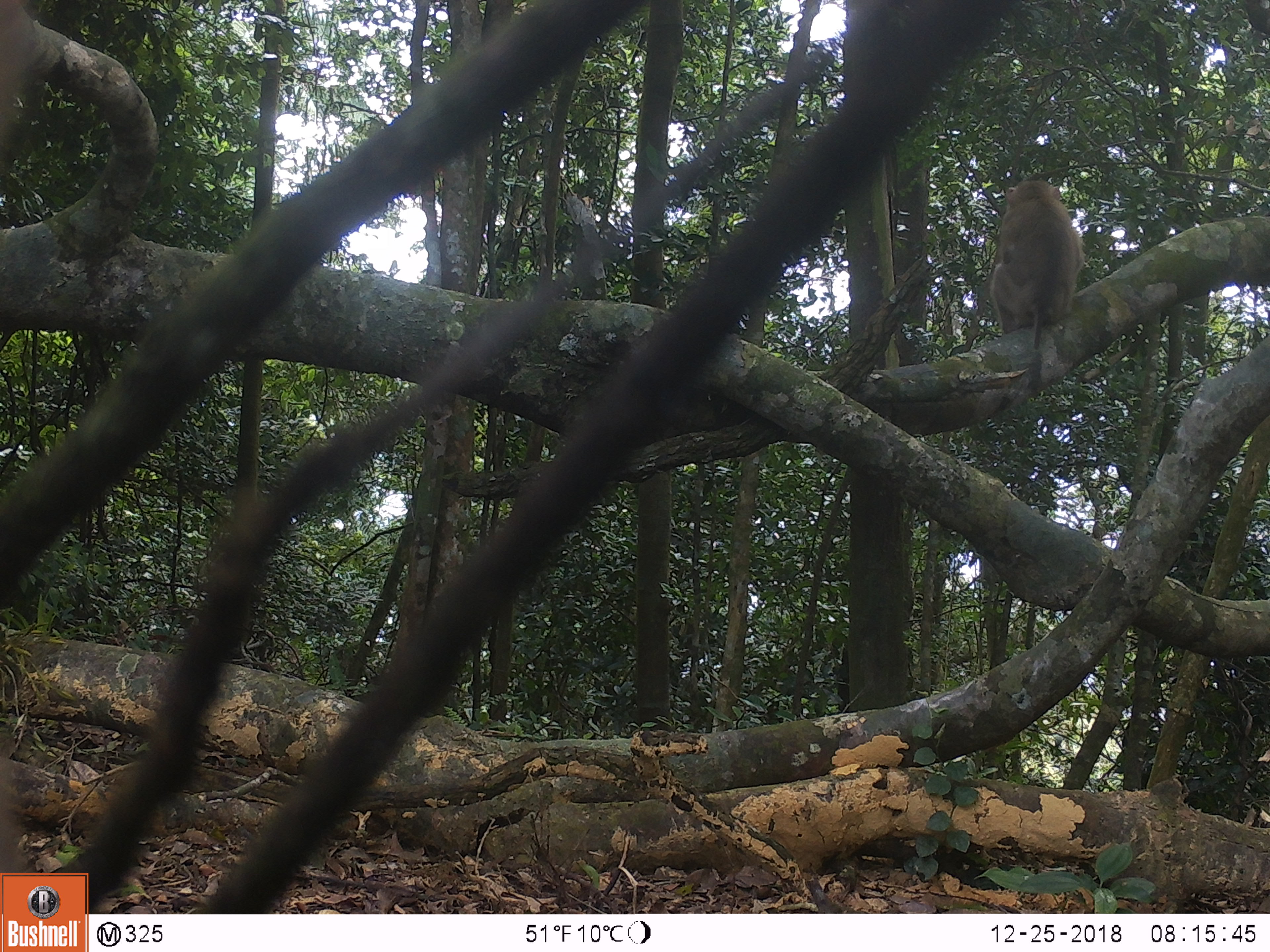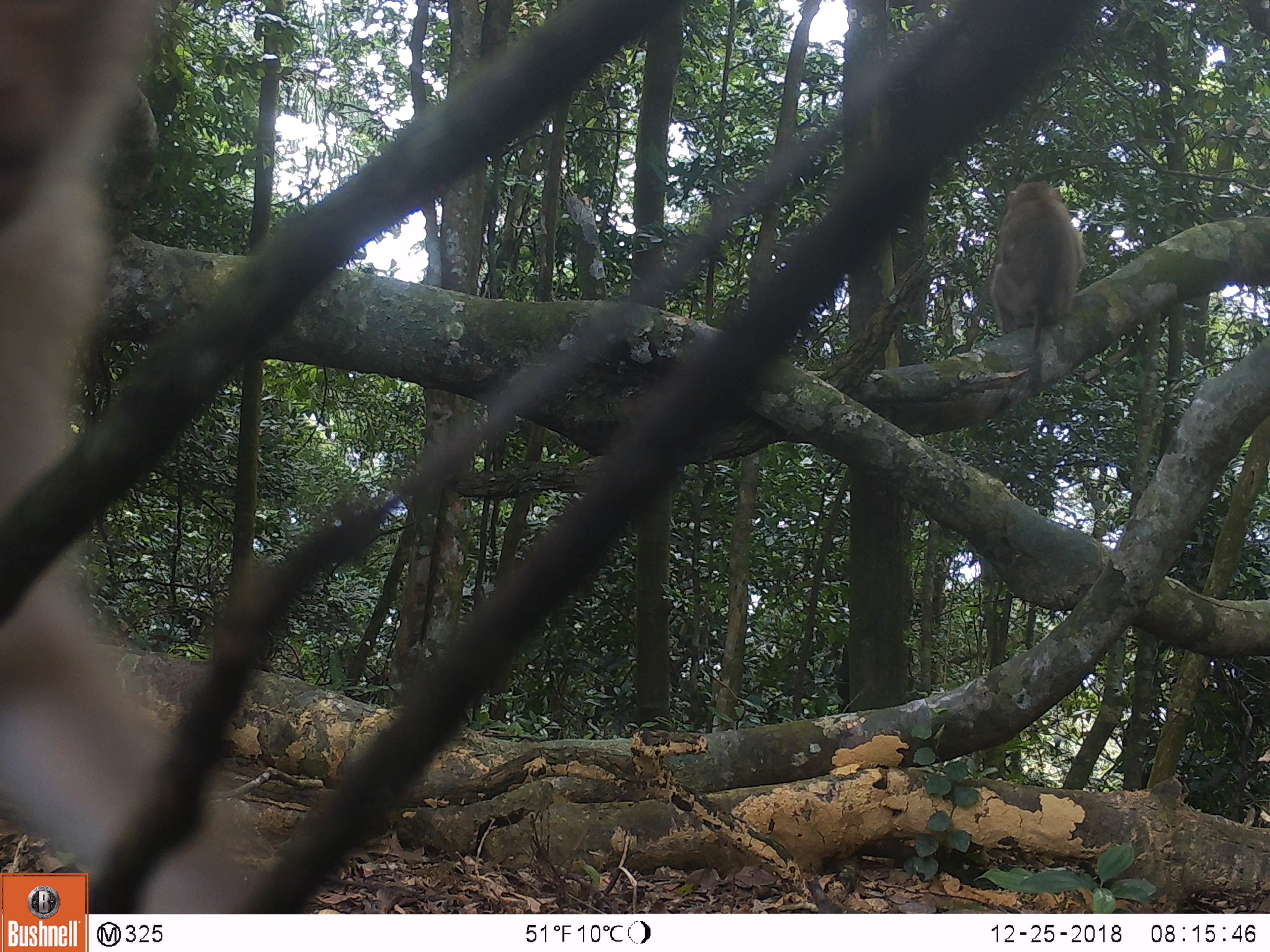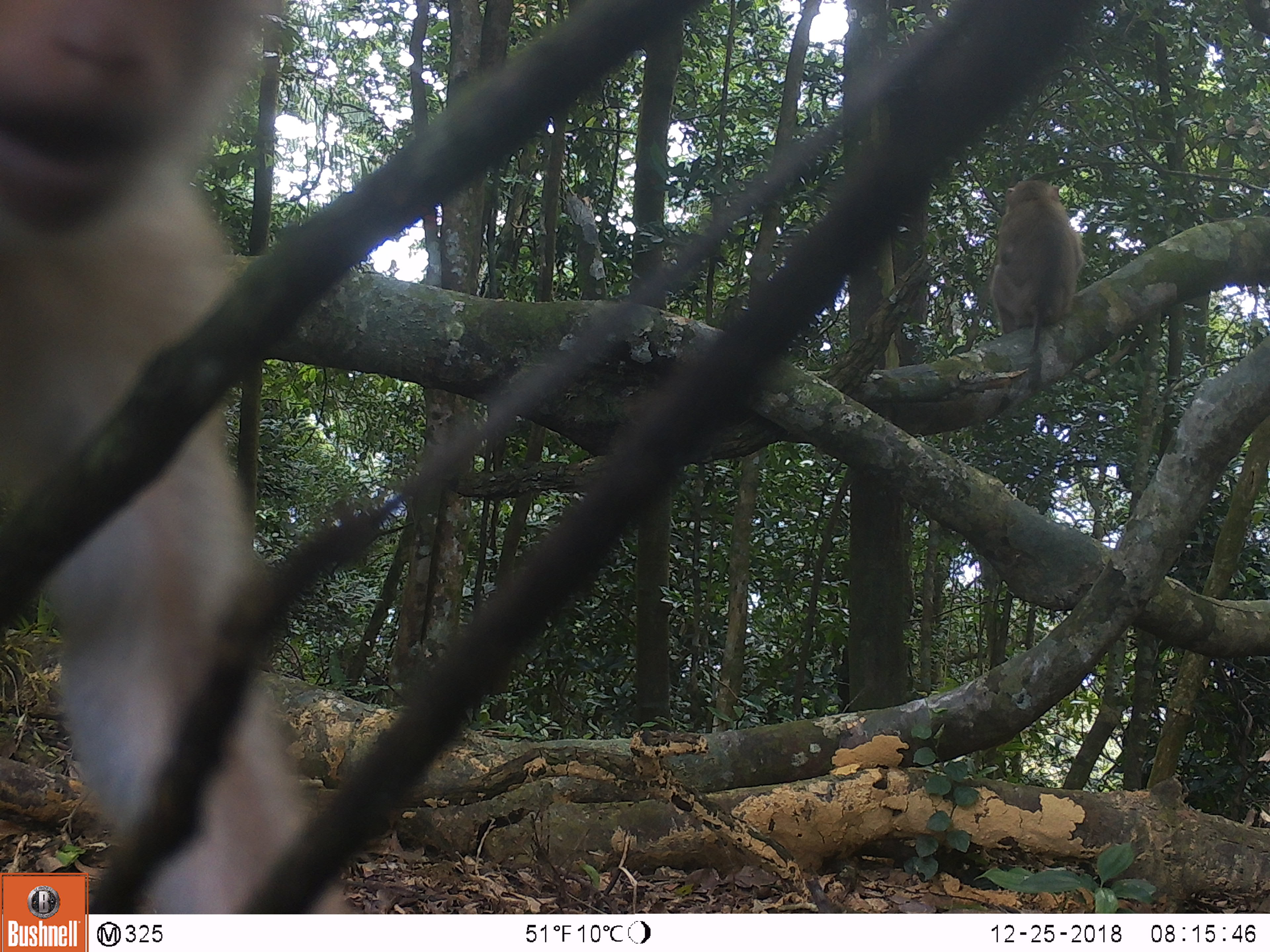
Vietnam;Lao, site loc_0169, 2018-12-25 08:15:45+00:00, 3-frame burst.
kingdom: Animalia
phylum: Chordata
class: Mammalia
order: Primates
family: Cercopithecidae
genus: Macaca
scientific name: Macaca nemestrina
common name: pig-tailed macaque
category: pig tailed macaque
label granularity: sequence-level